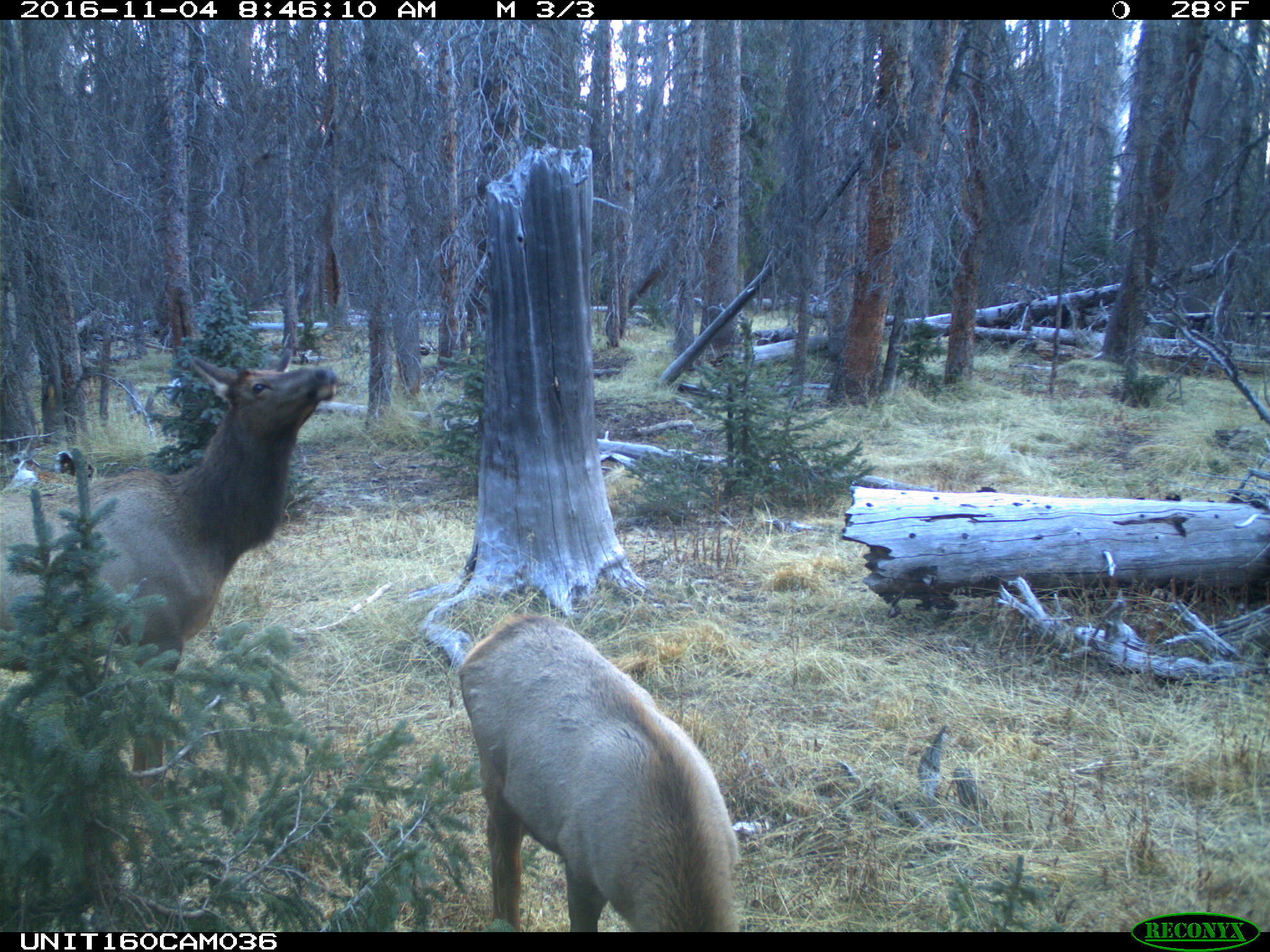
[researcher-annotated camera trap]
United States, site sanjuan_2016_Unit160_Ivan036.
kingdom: Animalia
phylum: Chordata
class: Mammalia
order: Artiodactyla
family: Cervidae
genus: Cervus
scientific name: Cervus elaphus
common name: red deer